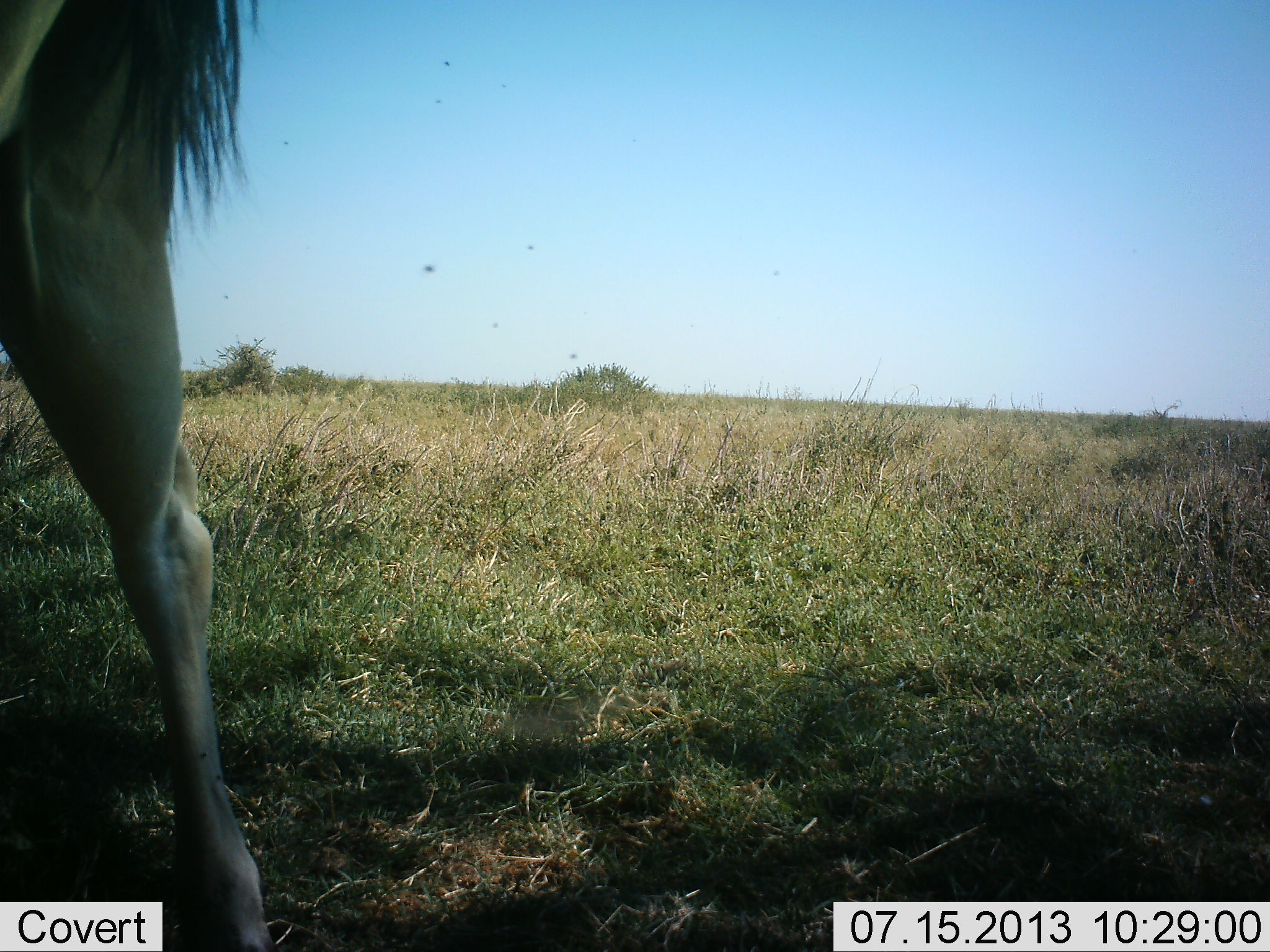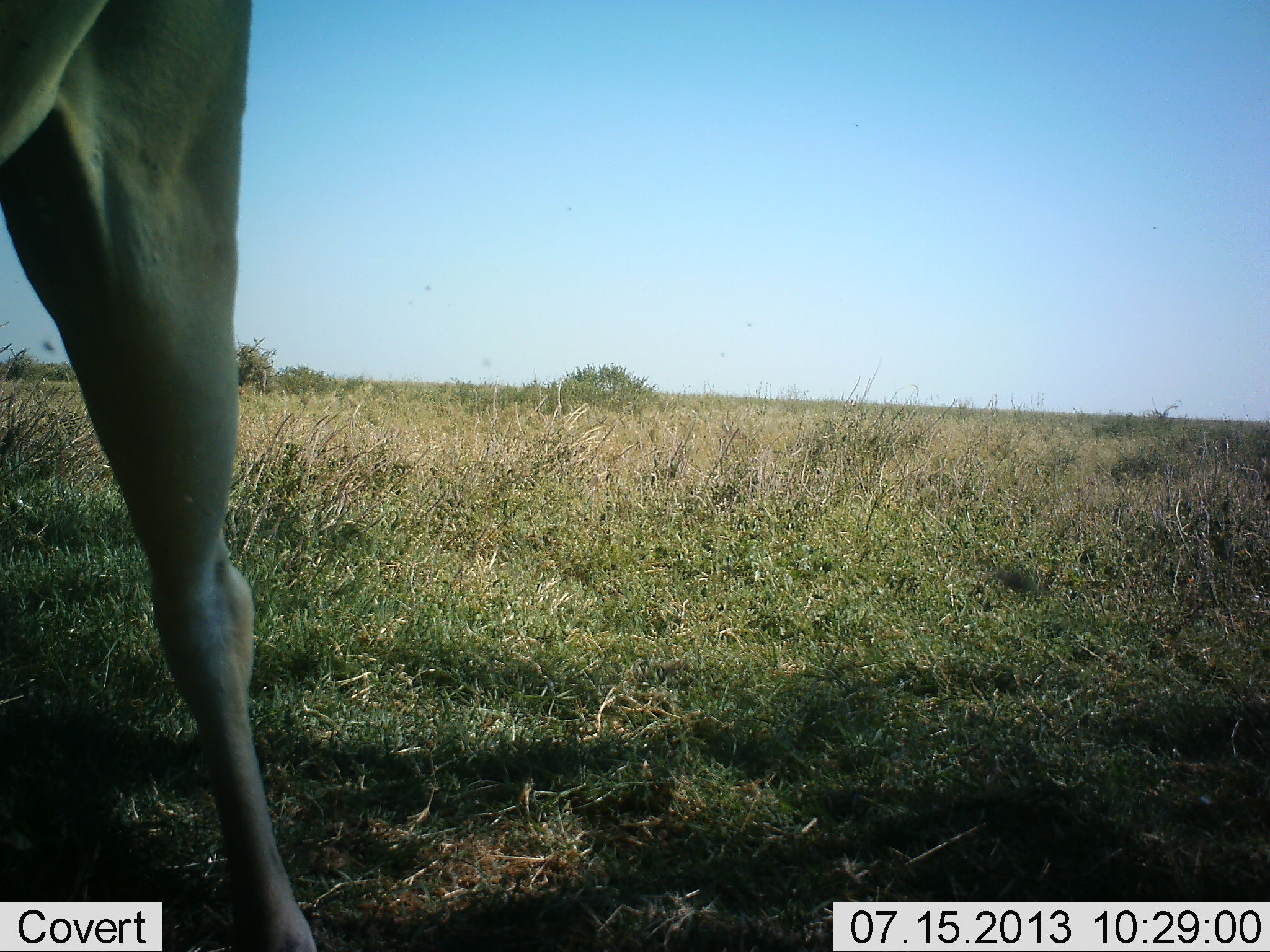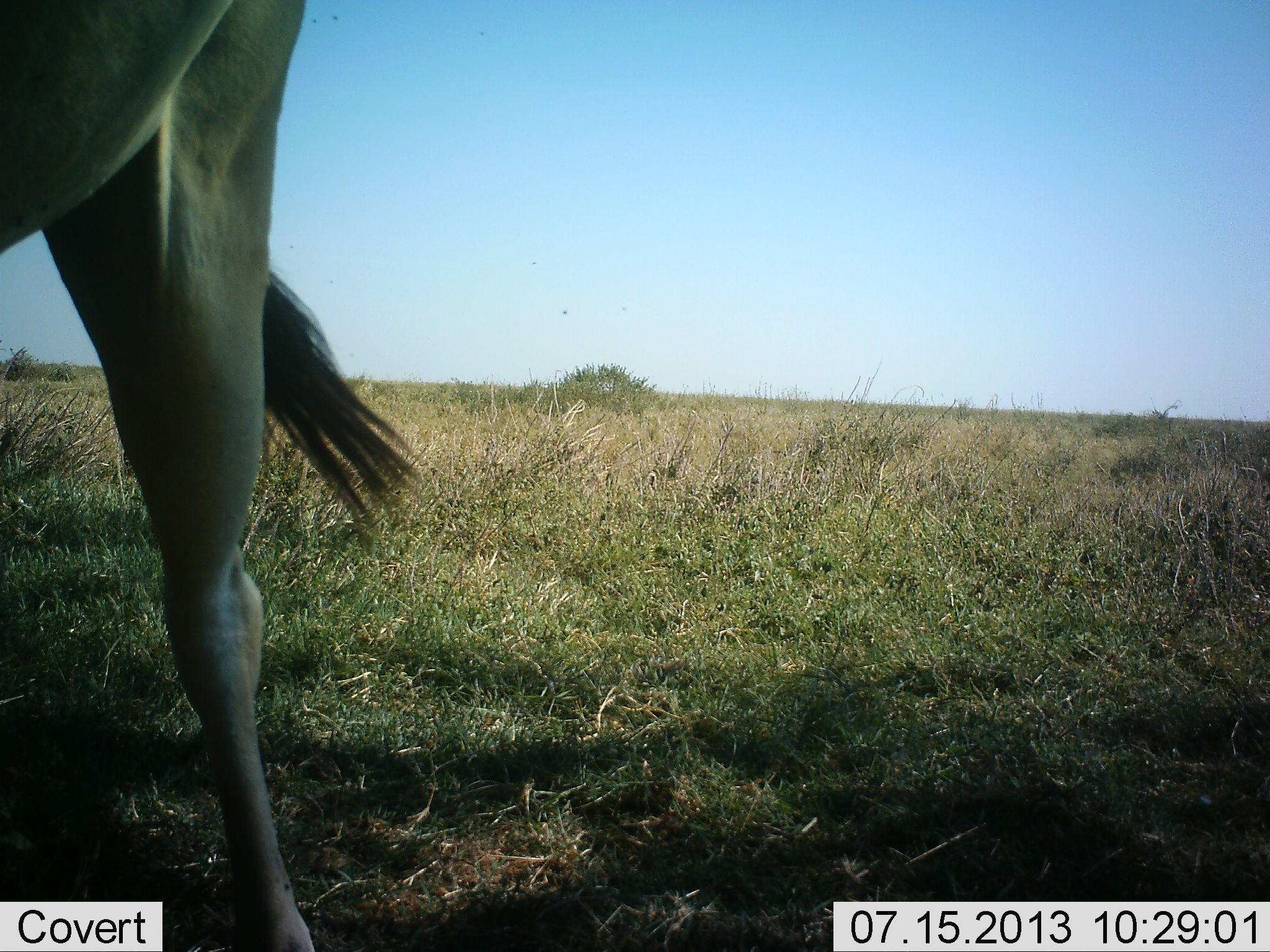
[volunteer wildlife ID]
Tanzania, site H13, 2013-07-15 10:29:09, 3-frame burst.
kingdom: Animalia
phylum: Chordata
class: Mammalia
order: Artiodactyla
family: Bovidae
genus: Tragelaphus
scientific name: Tragelaphus oryx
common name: eland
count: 1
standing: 100%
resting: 0%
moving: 0%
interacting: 0%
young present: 0%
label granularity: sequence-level